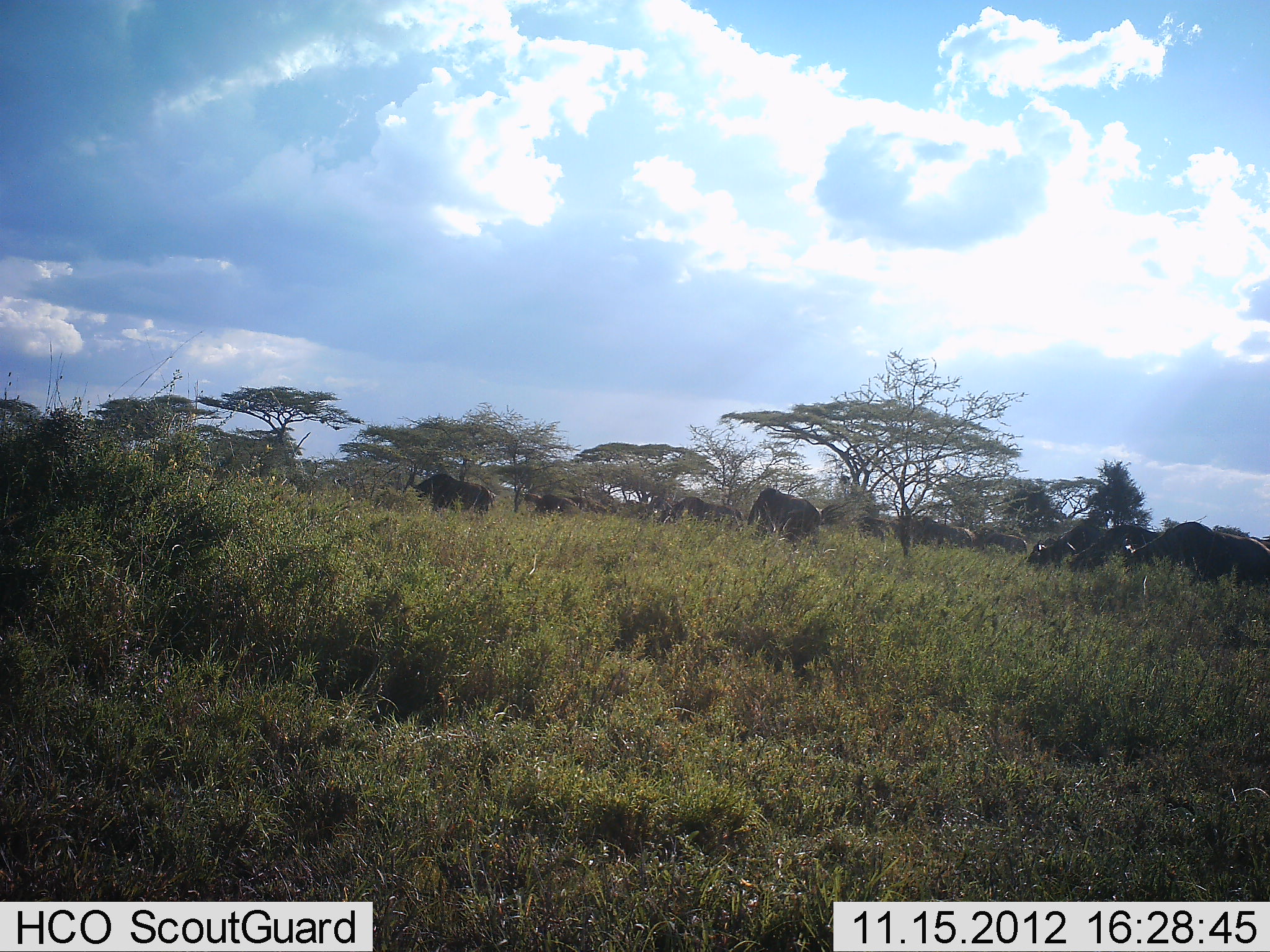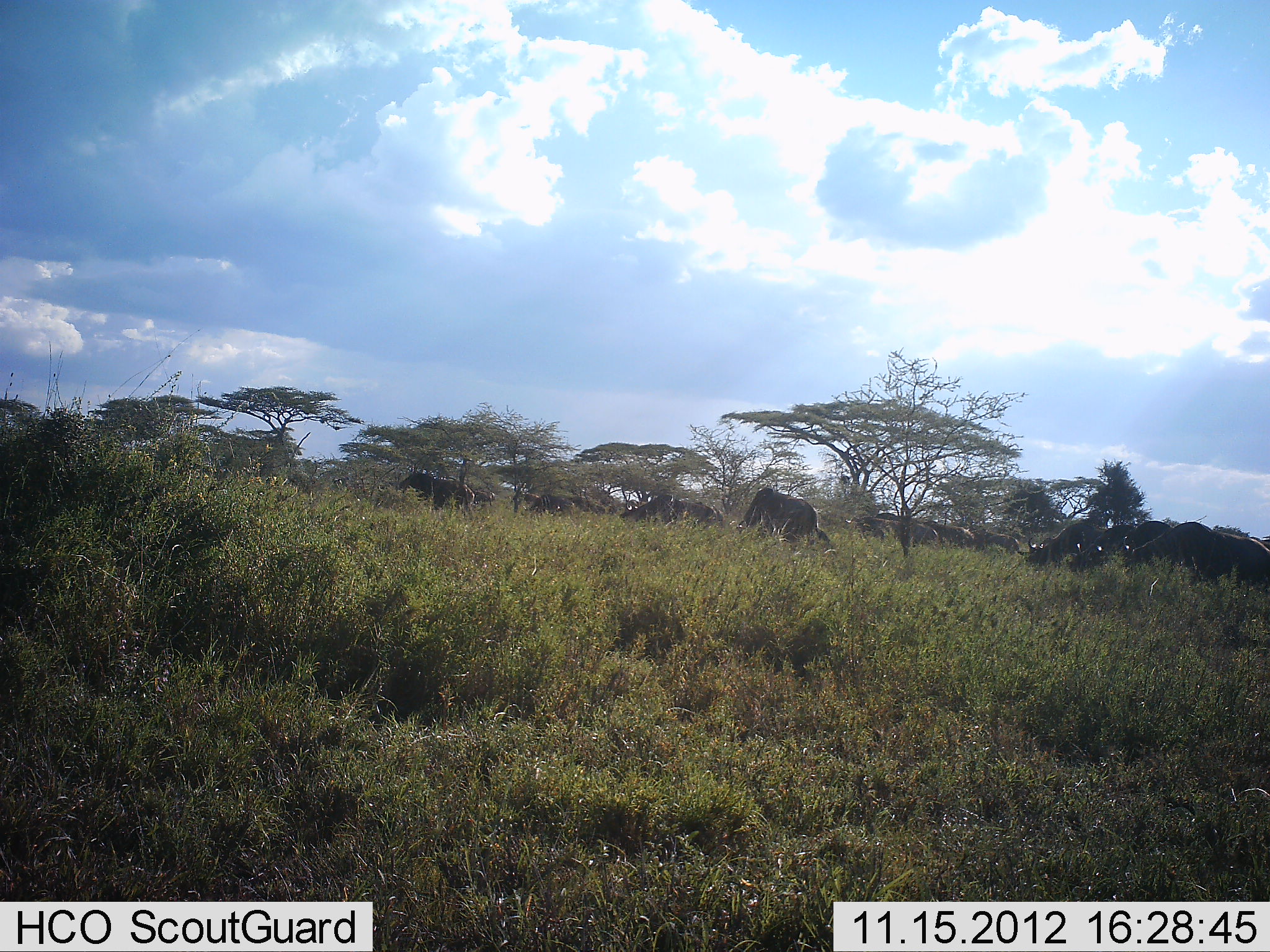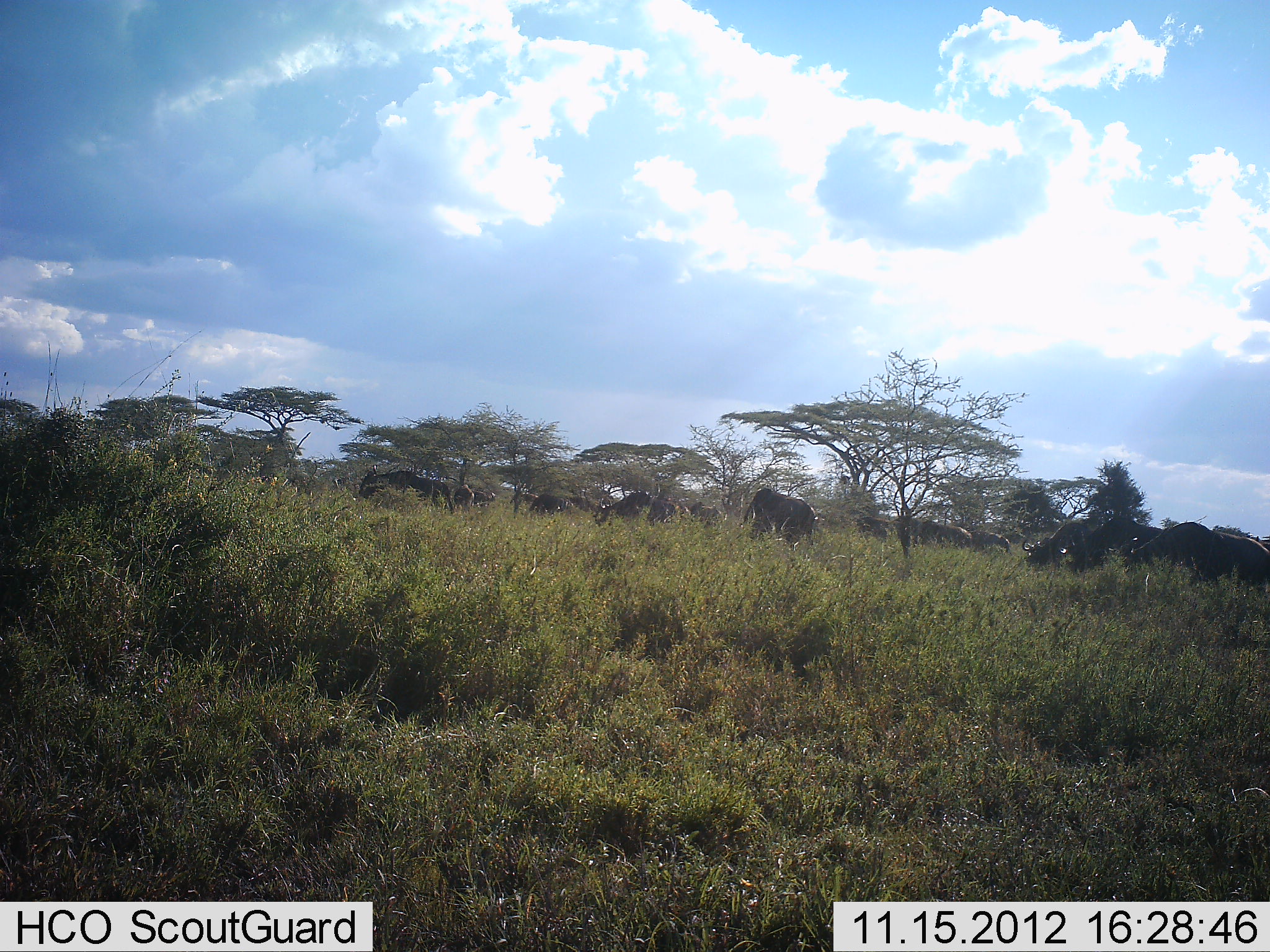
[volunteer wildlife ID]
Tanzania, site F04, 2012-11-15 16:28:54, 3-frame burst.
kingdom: Animalia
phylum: Chordata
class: Mammalia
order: Artiodactyla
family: Bovidae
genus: Connochaetes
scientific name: Connochaetes taurinus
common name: blue wildebeest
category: wildebeest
Wildebeest (blue wildebeest) (Connochaetes taurinus), count 11-50. Behavior (volunteer vote fractions): standing 30%, resting 10%, moving 80%, interacting 0%. Young present (vote fraction): 0%. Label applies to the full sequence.